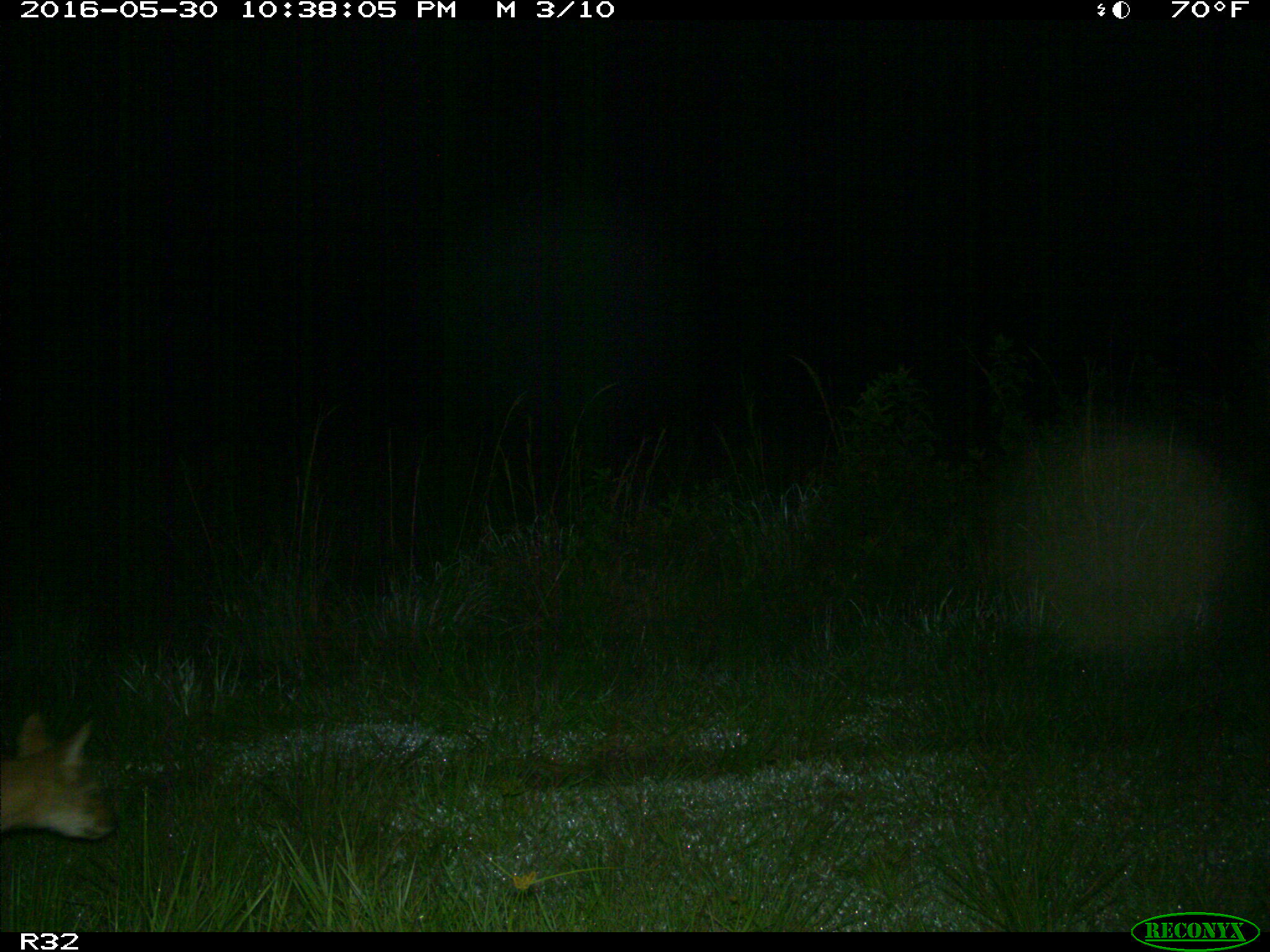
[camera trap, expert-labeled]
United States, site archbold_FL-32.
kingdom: Animalia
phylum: Chordata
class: Mammalia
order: Carnivora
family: Canidae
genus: Canis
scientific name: Canis latrans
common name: coyote